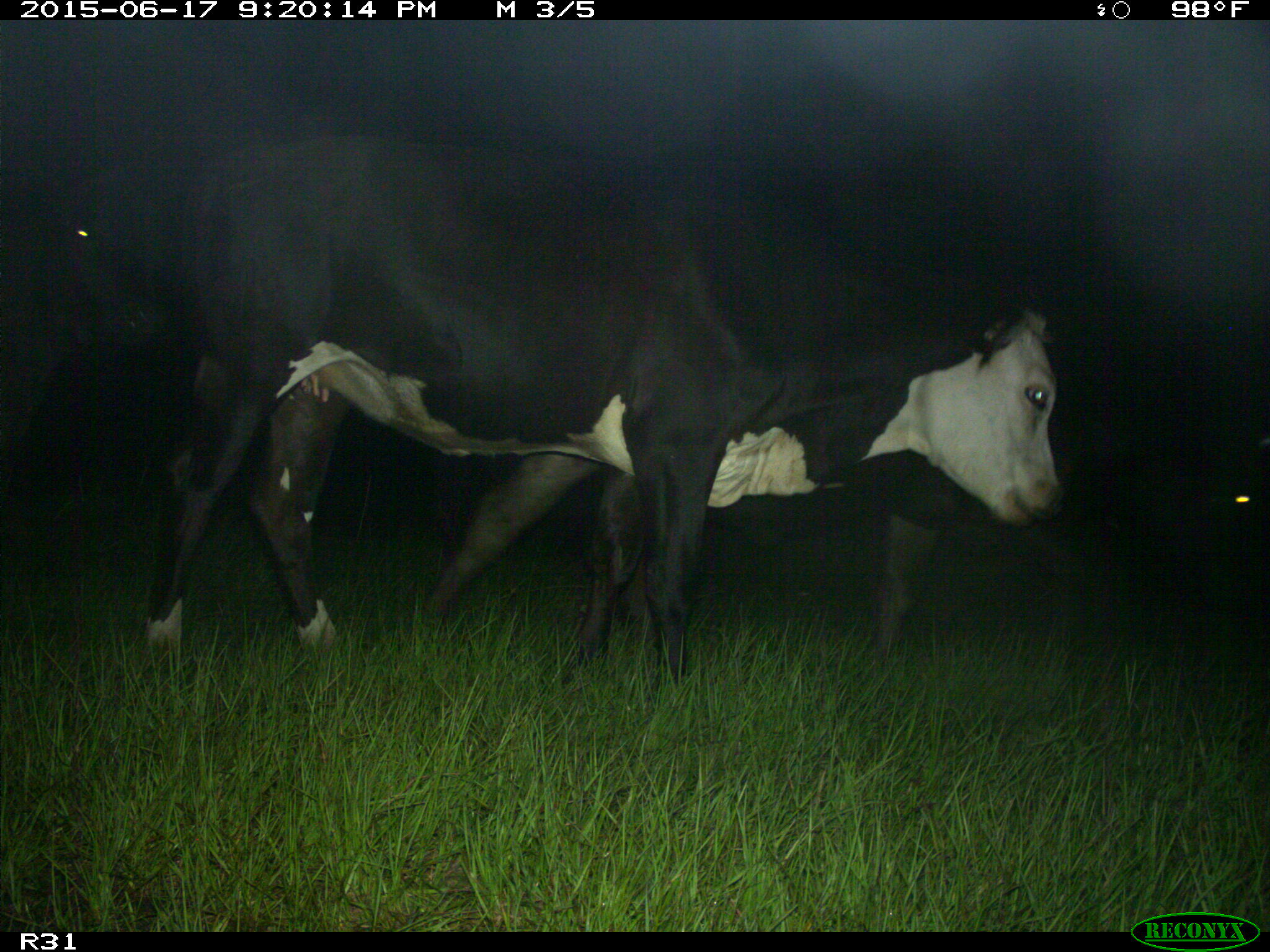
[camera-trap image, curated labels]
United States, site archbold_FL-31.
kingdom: Animalia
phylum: Chordata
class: Mammalia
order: Artiodactyla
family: Bovidae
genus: Bos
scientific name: Bos taurus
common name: domestic cow